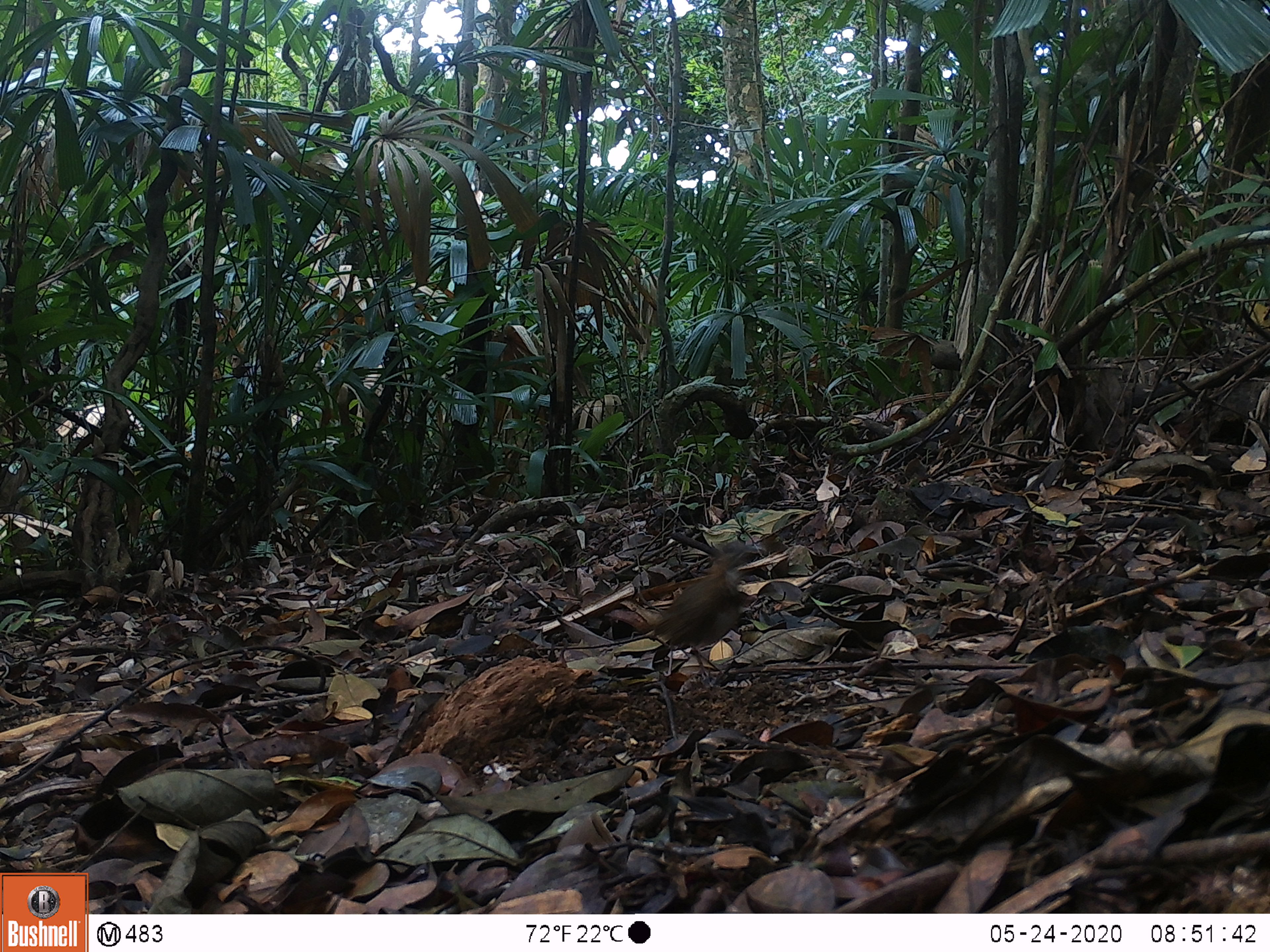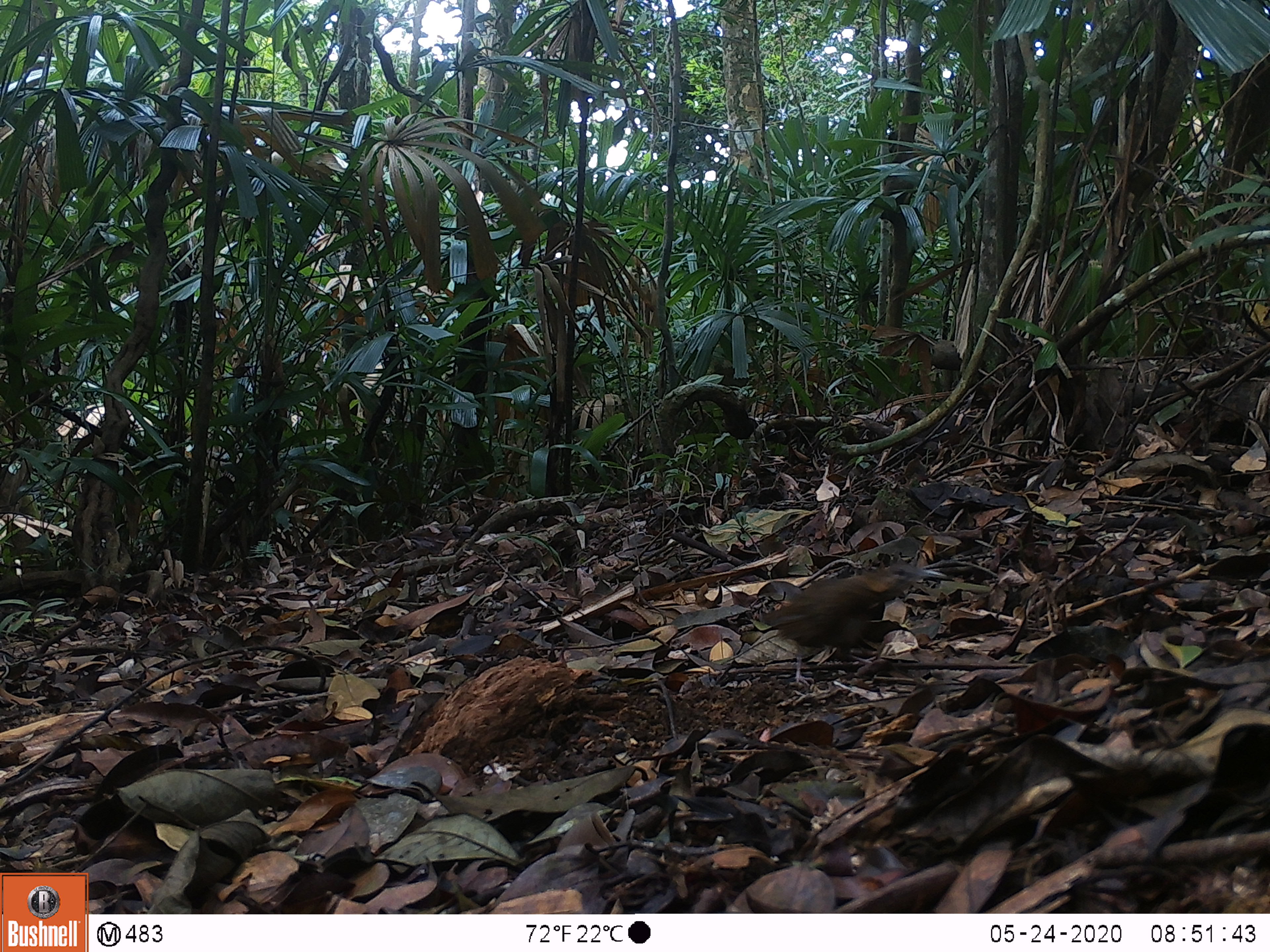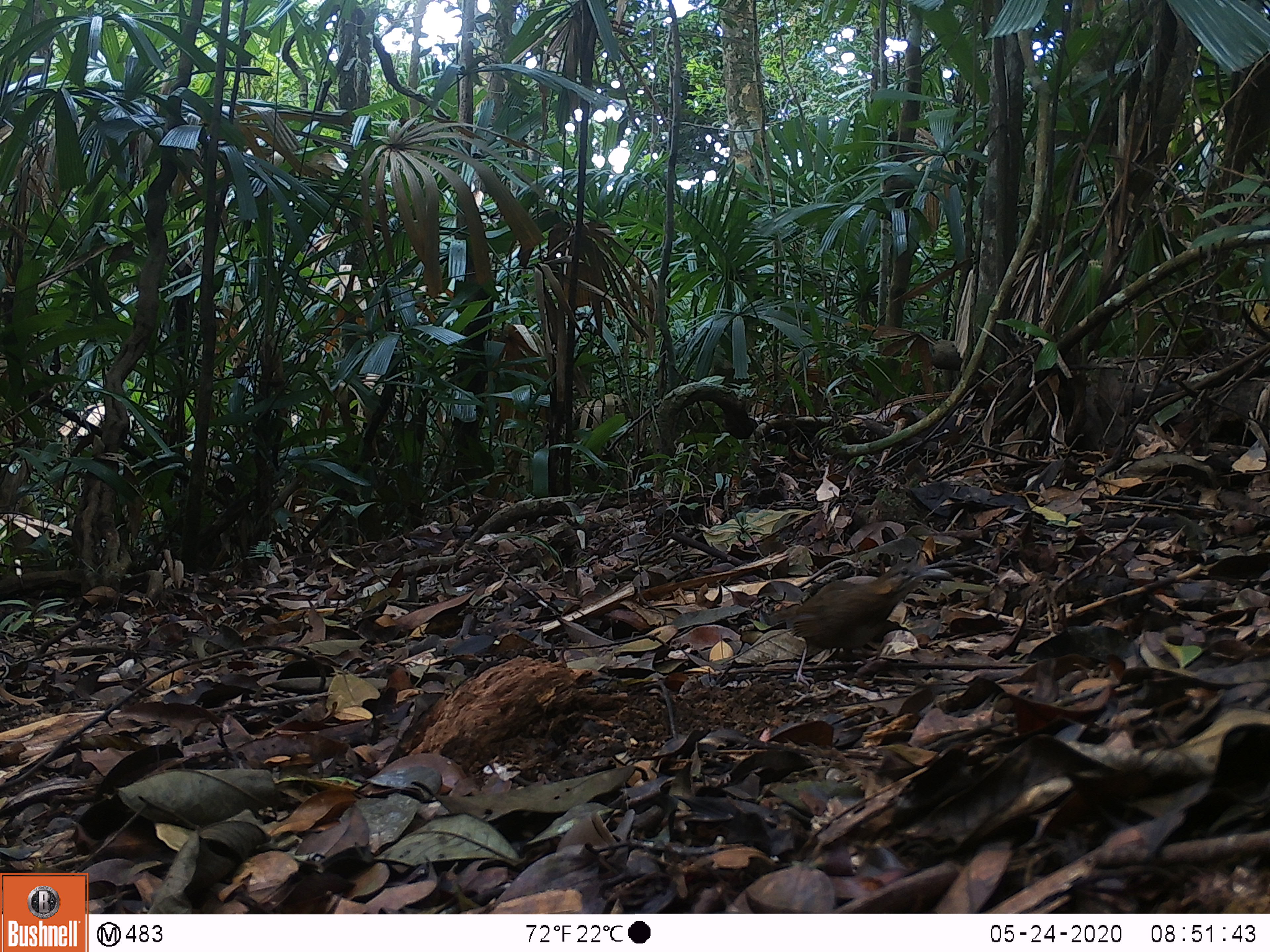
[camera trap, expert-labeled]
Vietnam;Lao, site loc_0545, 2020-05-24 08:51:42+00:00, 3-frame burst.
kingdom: Animalia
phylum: Chordata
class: Aves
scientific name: Aves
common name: bird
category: unidentified bird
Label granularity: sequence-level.